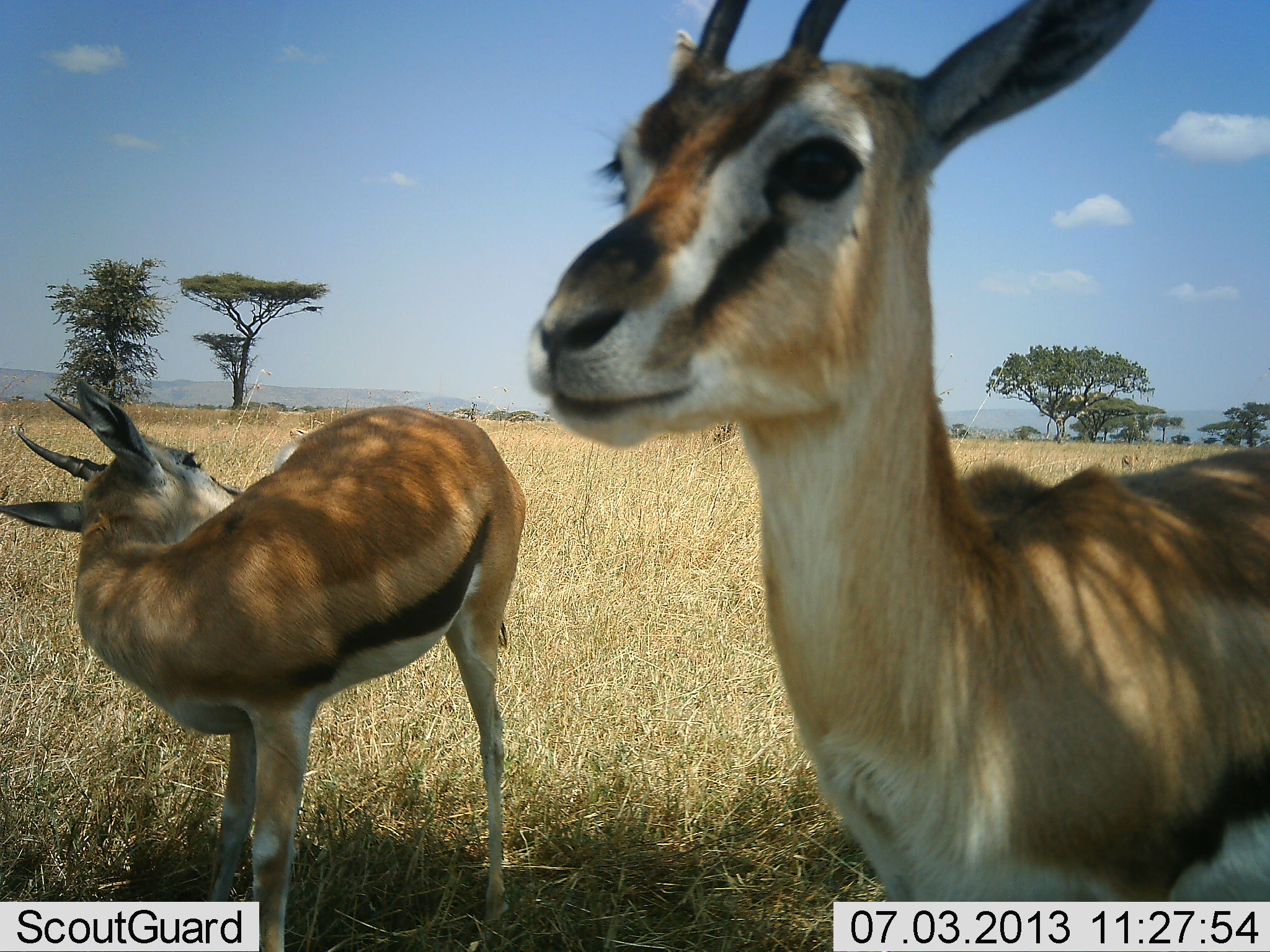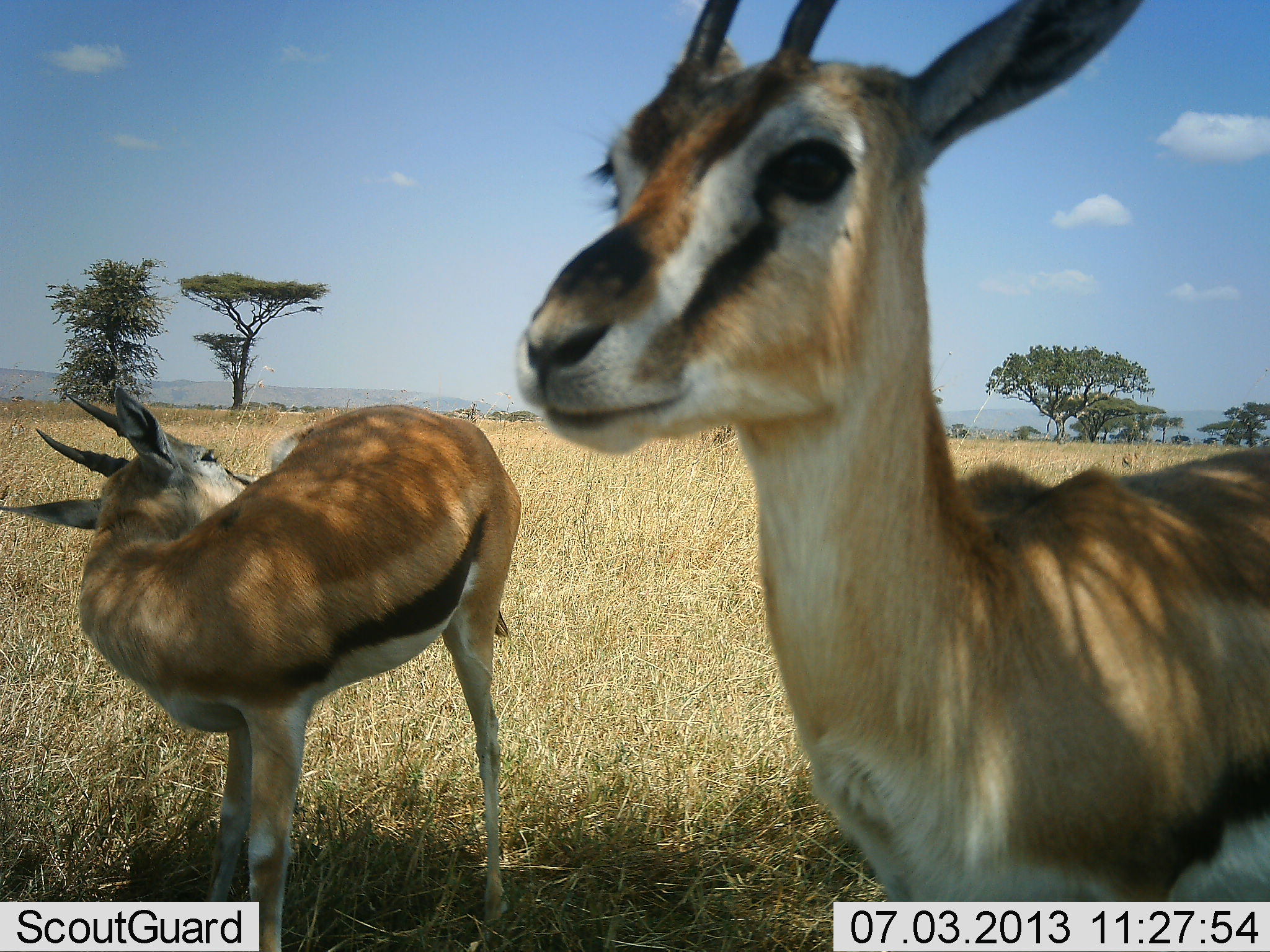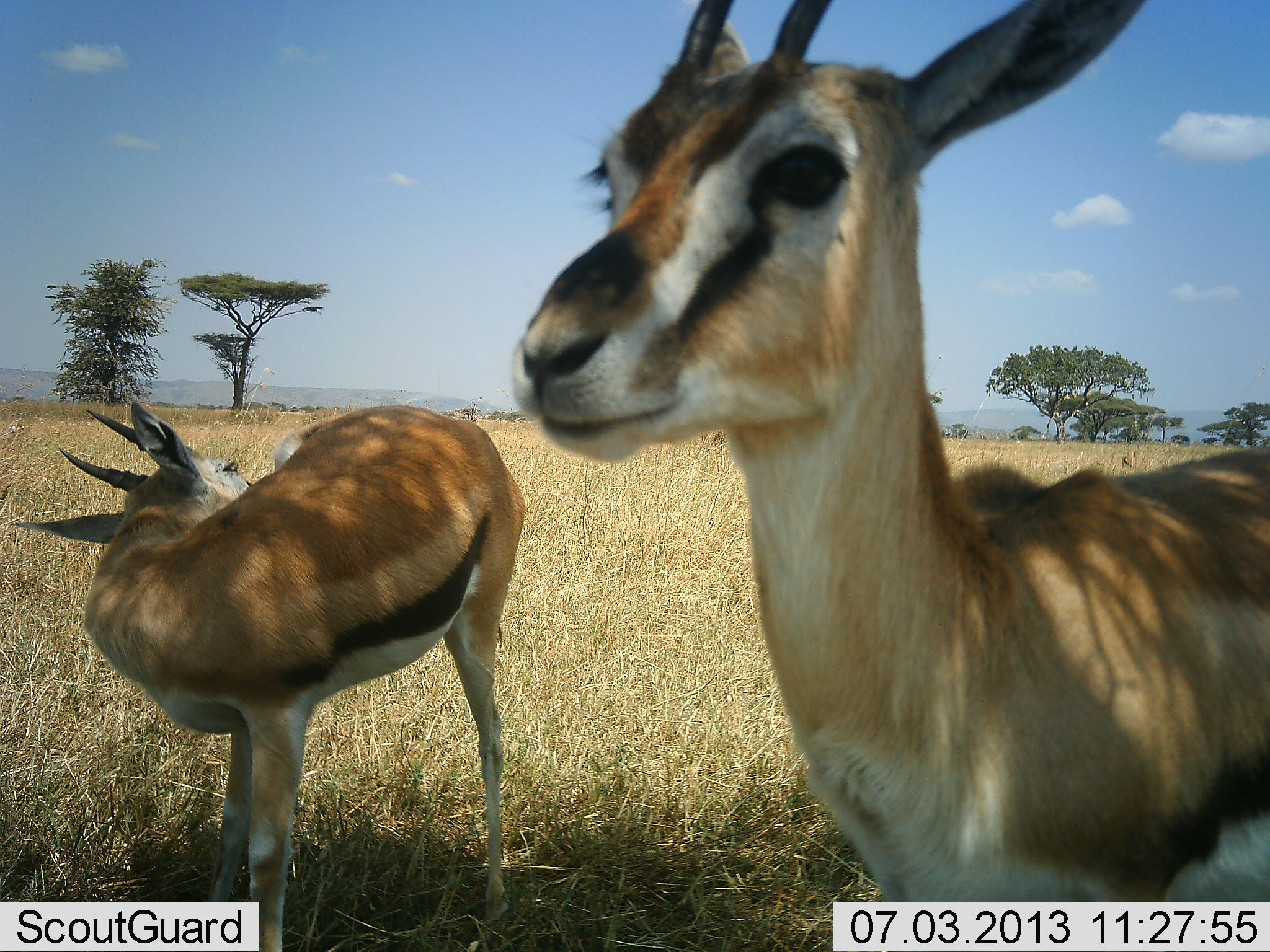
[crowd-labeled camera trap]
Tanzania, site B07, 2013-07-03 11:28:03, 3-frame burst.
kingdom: Animalia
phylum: Chordata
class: Mammalia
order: Artiodactyla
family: Bovidae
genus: Eudorcas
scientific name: Eudorcas thomsonii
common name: thomson's gazelle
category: gazellethomsons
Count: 2.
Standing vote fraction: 100%.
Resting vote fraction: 0%.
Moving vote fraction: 5%.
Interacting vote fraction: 5%.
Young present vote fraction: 0%.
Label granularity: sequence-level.